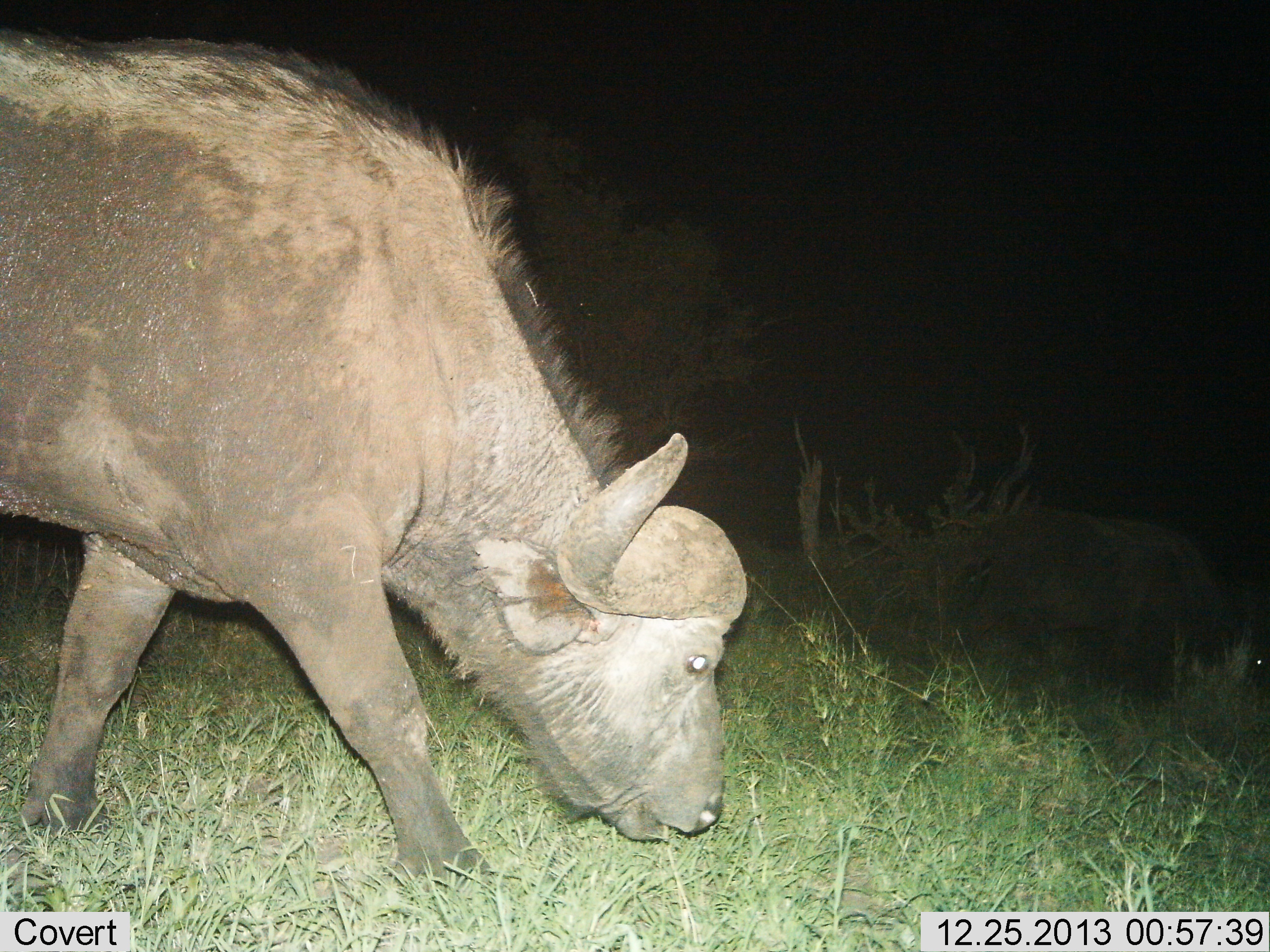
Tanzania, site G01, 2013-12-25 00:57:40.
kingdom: Animalia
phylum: Chordata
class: Mammalia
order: Artiodactyla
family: Bovidae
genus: Syncerus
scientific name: Syncerus caffer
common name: cape buffalo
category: buffalo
Buffalo (cape buffalo) (Syncerus caffer), count 2. Behavior (volunteer vote fractions): standing 0%, resting 0%, moving 30%, interacting 0%. Young present (vote fraction): 0%. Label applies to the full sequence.